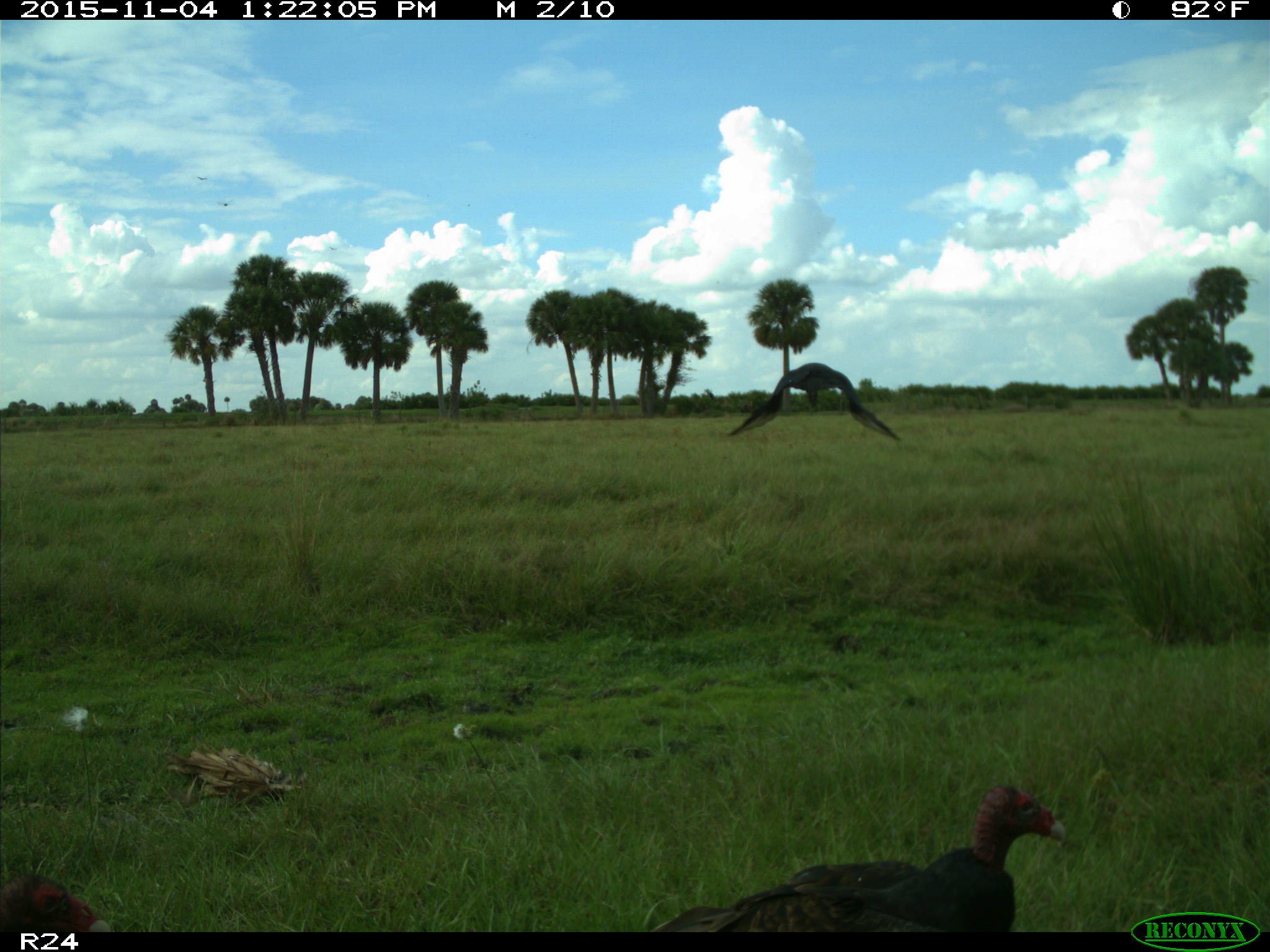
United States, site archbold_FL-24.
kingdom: Animalia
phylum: Chordata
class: Aves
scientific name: Aves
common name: birds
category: unidentified bird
Unidentified bird (birds) (Aves).